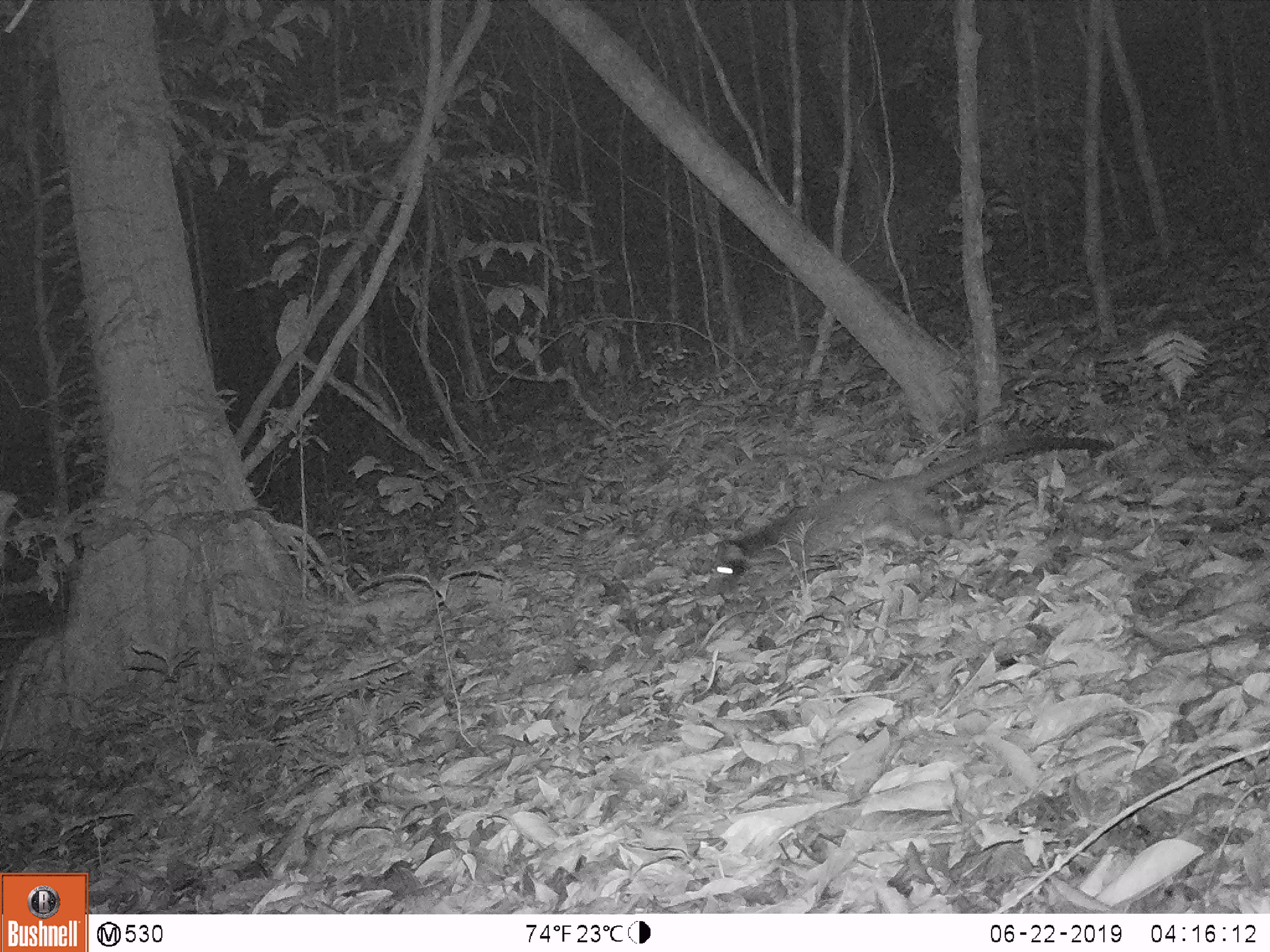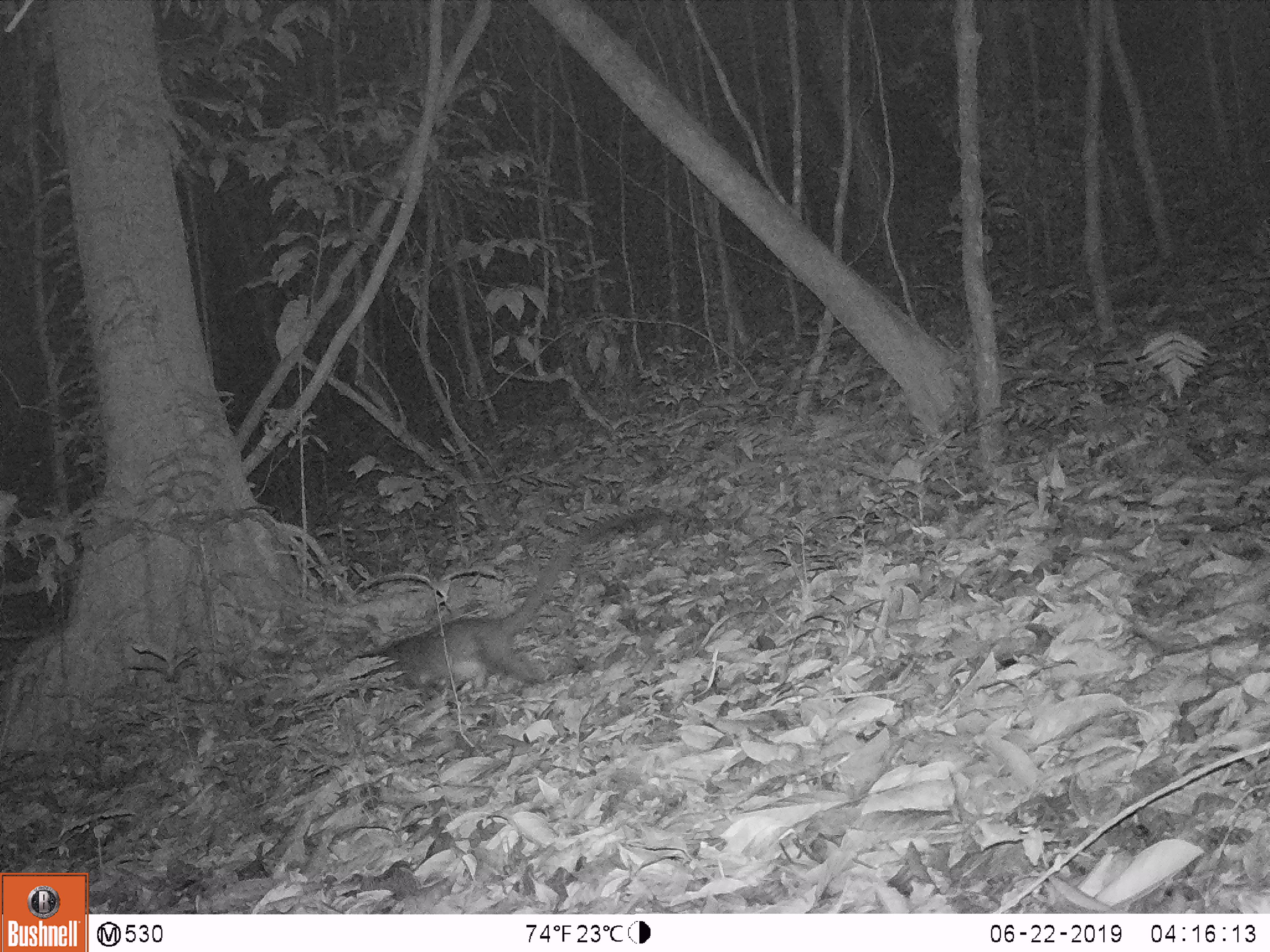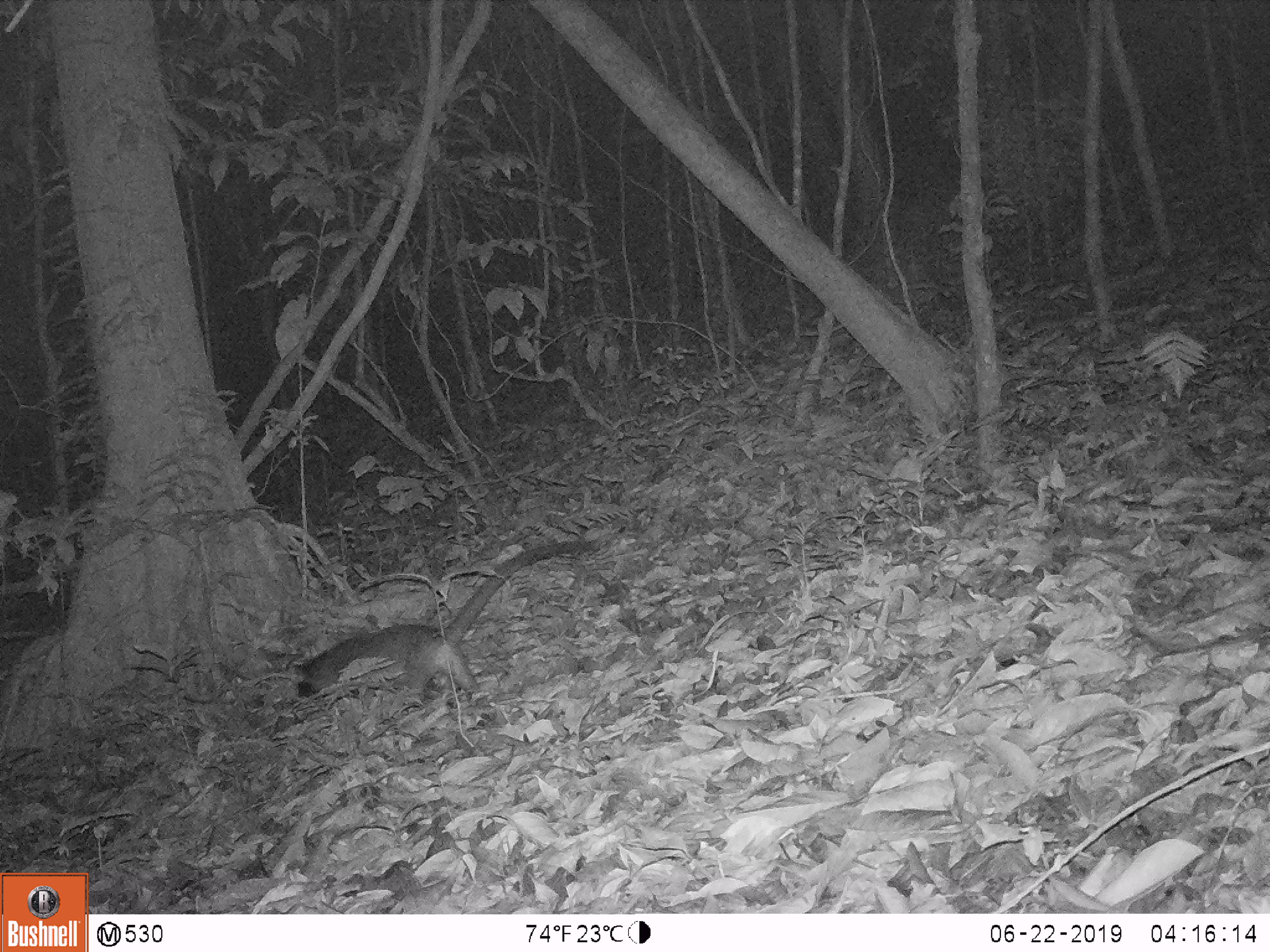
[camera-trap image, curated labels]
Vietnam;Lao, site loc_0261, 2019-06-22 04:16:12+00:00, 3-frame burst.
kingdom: Animalia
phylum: Chordata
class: Mammalia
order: Carnivora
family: Viverridae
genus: Paguma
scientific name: Paguma larvata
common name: masked palm civet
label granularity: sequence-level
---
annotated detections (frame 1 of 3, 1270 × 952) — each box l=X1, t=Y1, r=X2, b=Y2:
masked palm civet: l=702, t=436, r=1115, b=595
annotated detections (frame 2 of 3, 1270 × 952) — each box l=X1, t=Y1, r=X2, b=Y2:
masked palm civet: l=348, t=512, r=643, b=692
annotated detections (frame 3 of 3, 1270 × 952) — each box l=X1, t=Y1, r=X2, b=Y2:
masked palm civet: l=292, t=540, r=594, b=701